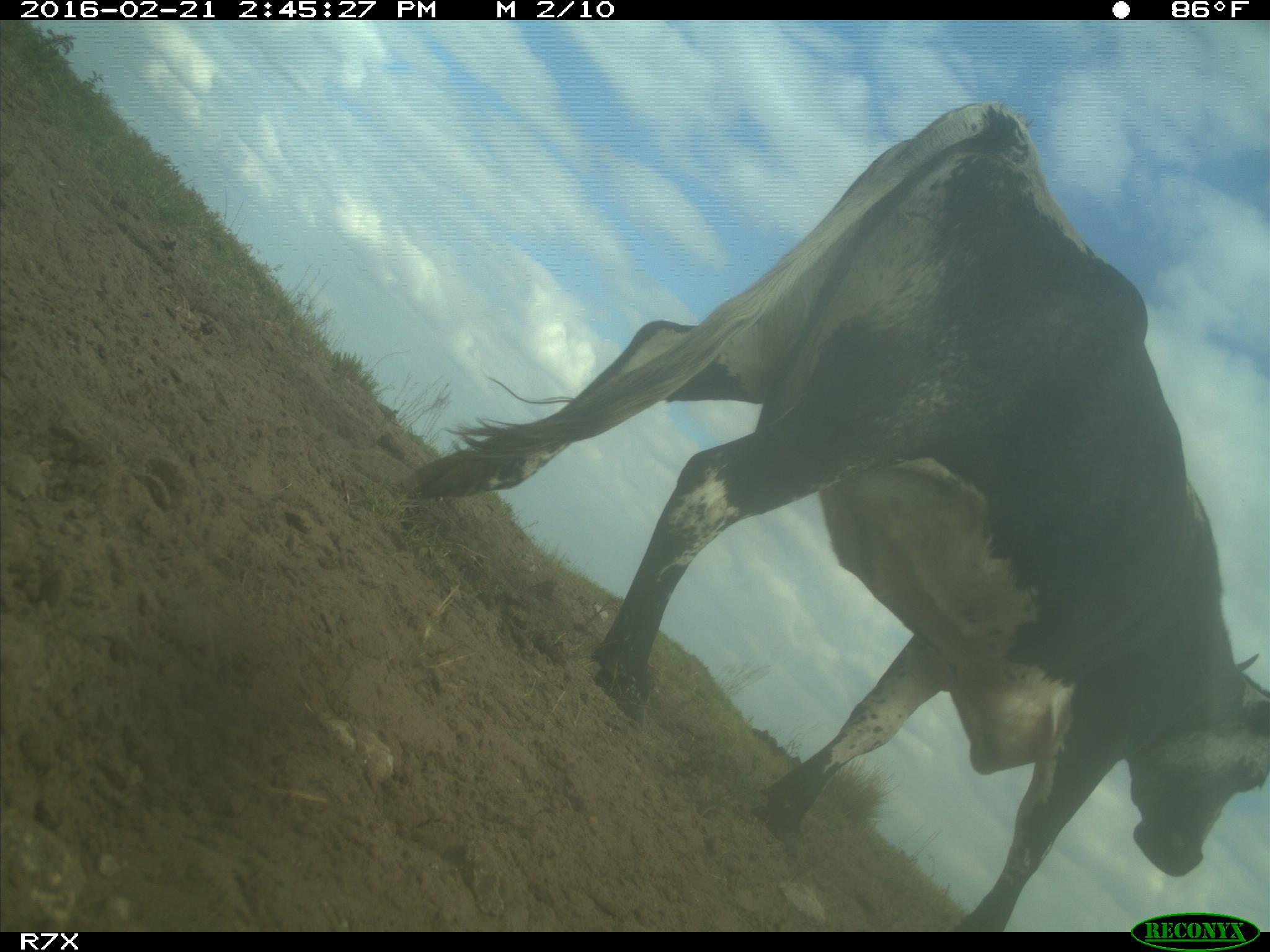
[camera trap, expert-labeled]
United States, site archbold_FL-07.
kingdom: Animalia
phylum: Chordata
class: Mammalia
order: Artiodactyla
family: Bovidae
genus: Bos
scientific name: Bos taurus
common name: domestic cow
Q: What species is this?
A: Bos taurus (domestic cow).